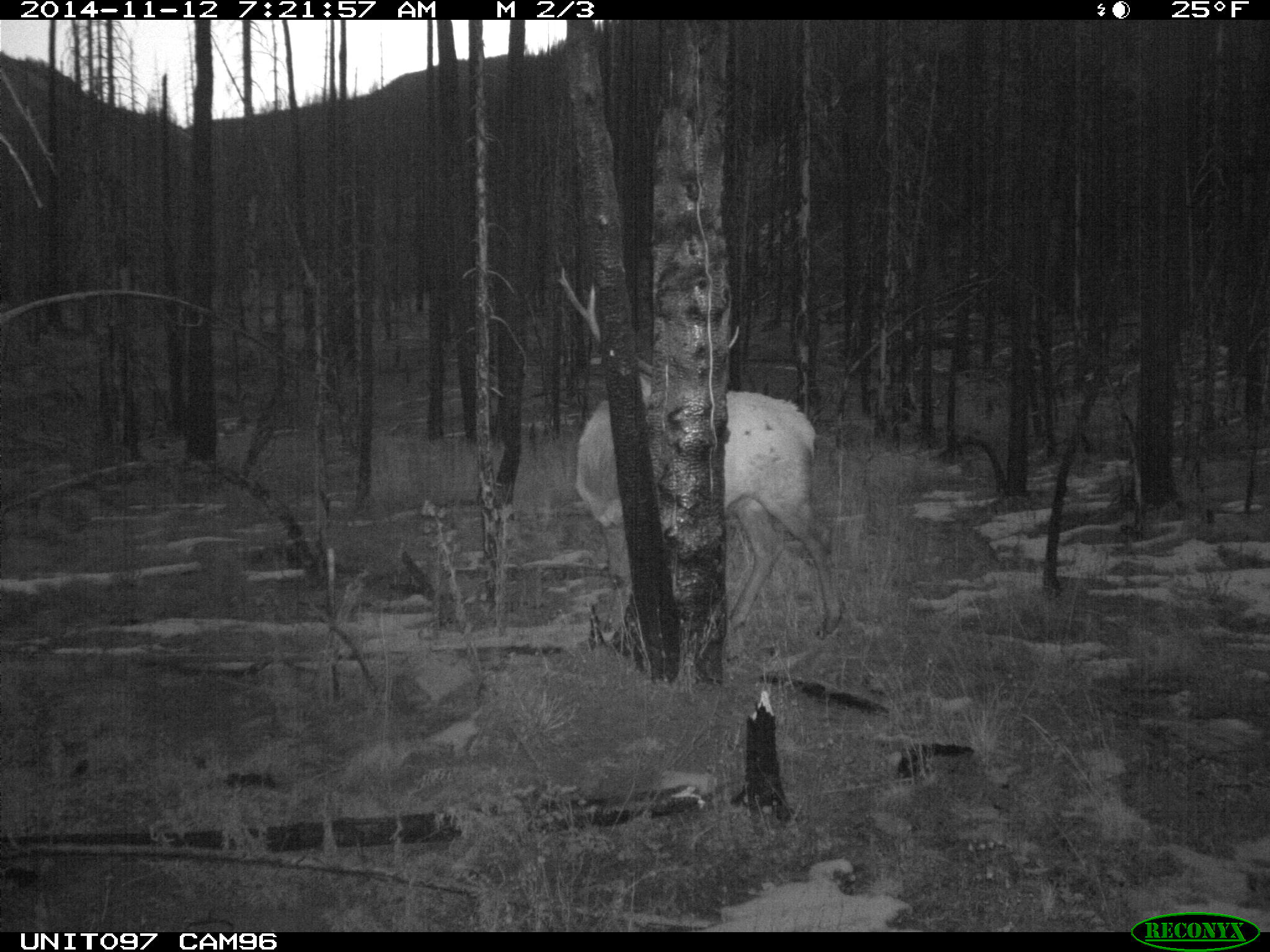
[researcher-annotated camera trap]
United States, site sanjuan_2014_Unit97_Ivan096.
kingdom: Animalia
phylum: Chordata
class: Mammalia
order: Artiodactyla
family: Cervidae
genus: Cervus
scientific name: Cervus elaphus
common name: red deer